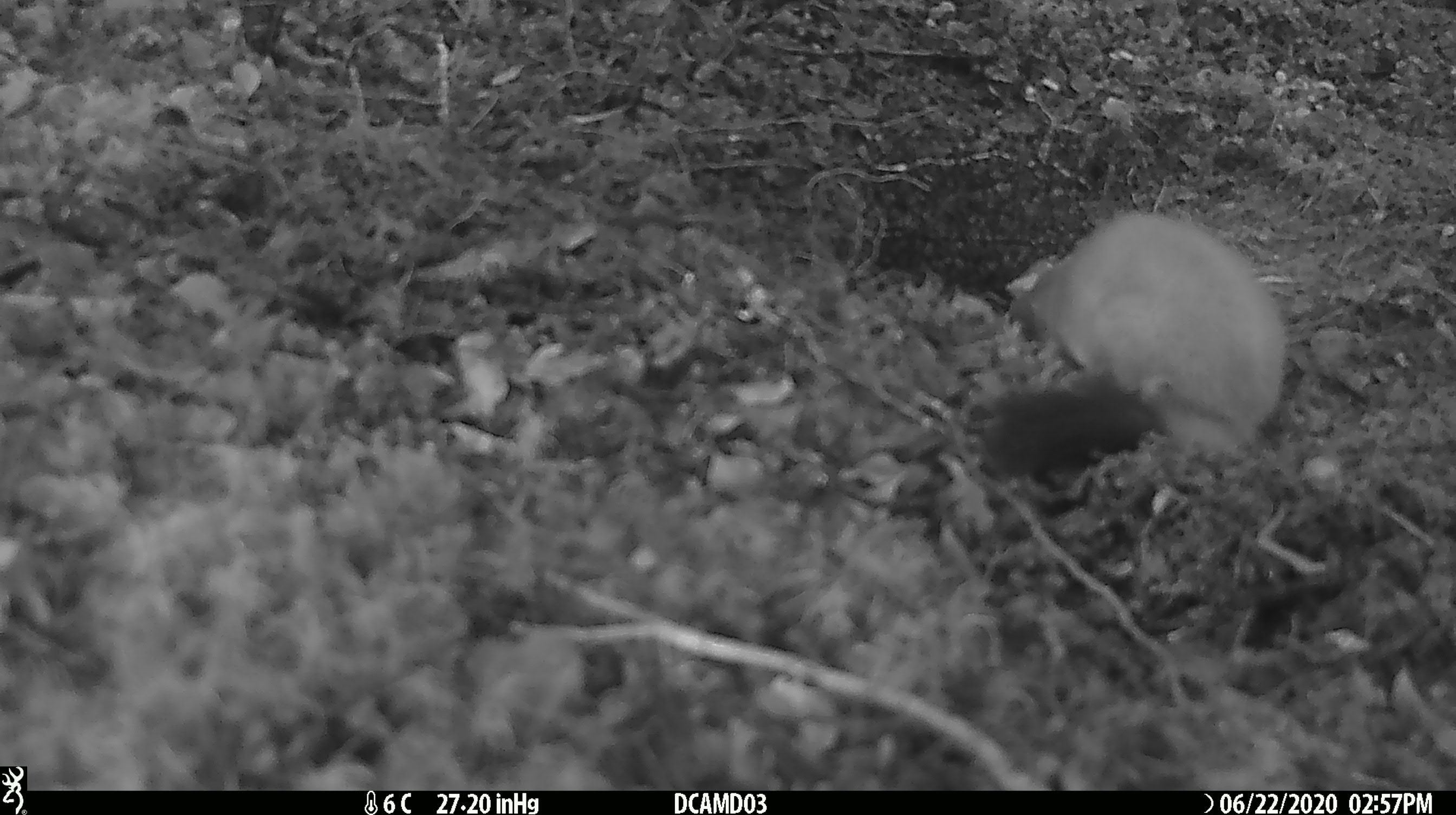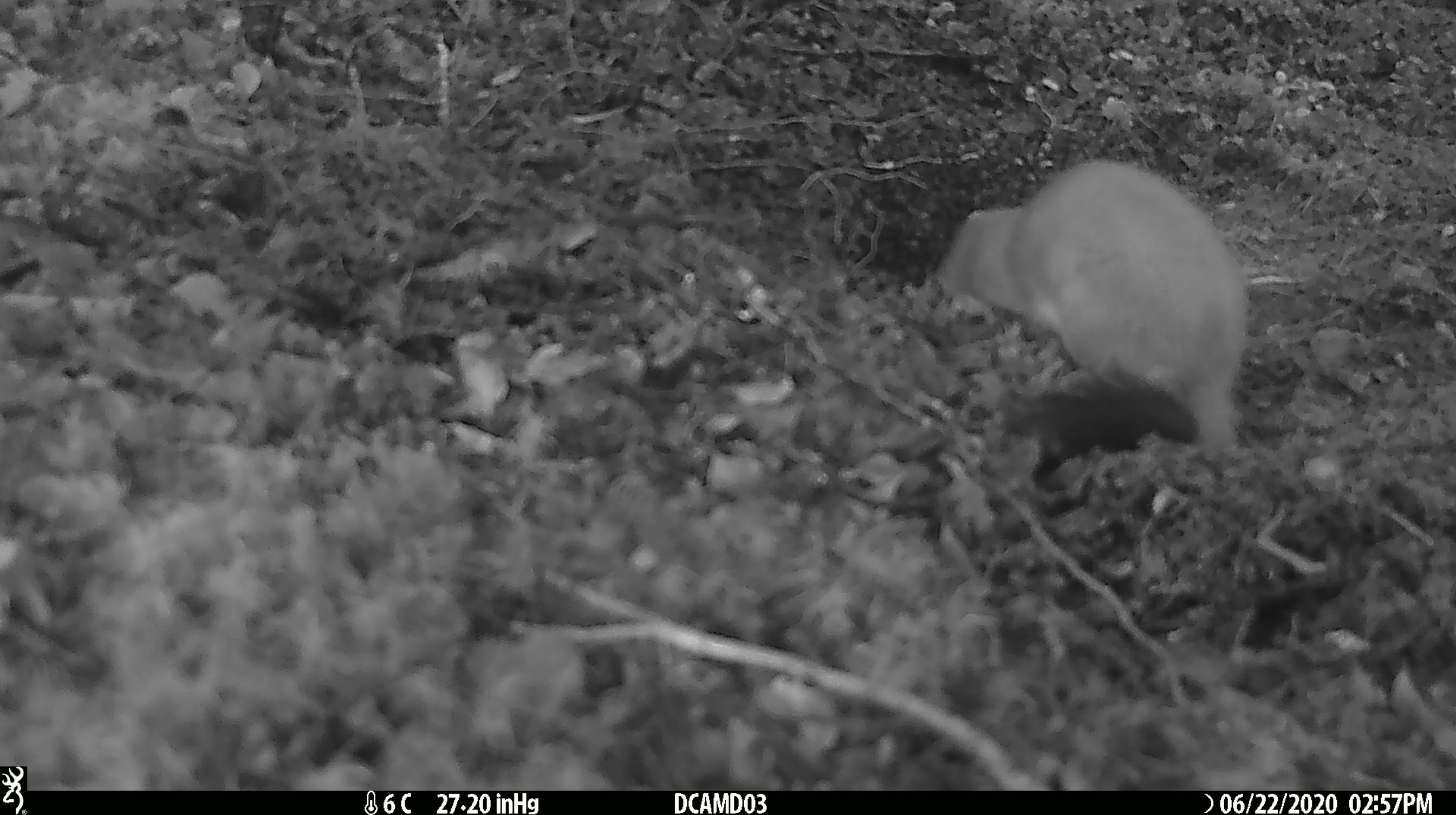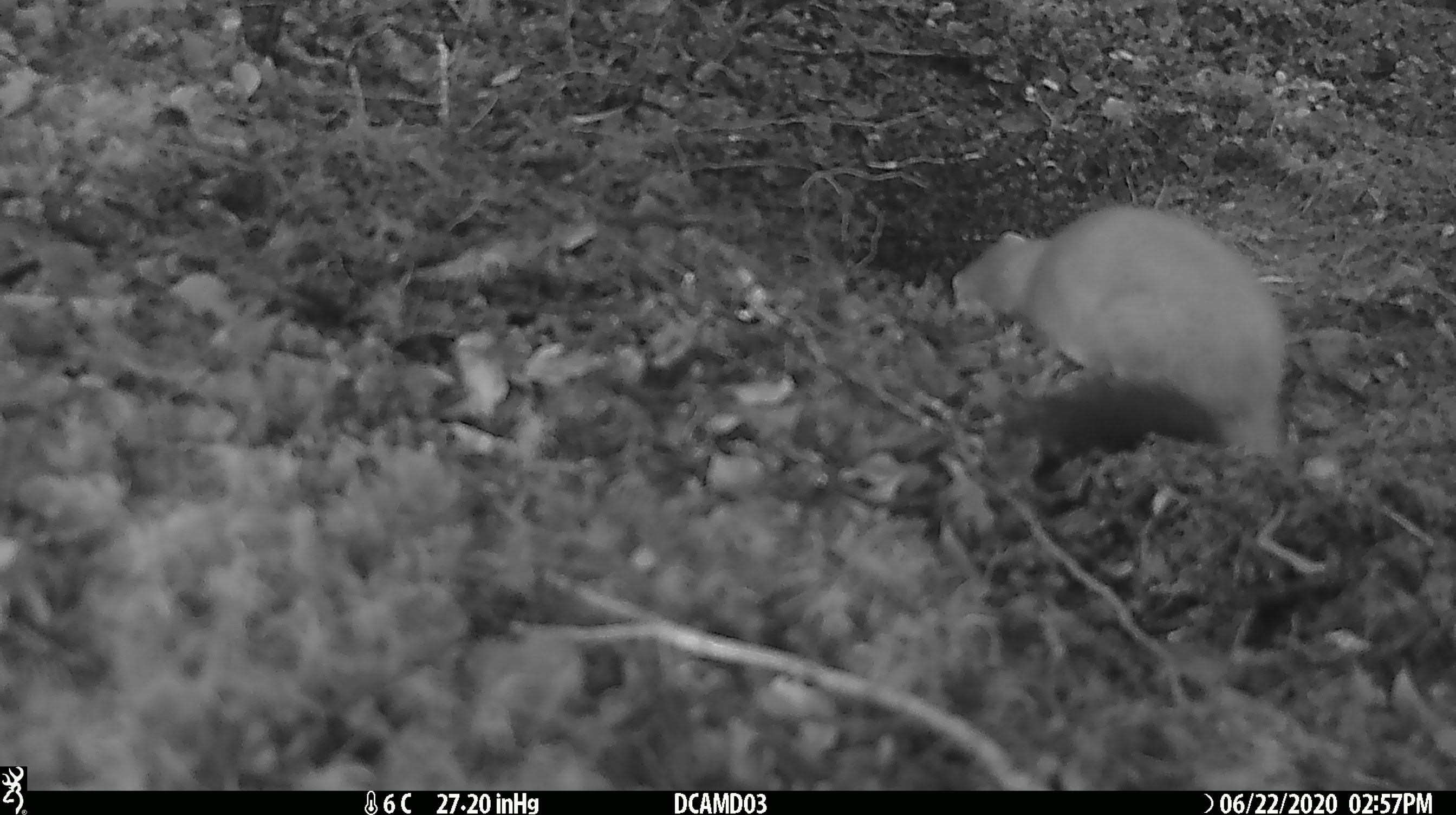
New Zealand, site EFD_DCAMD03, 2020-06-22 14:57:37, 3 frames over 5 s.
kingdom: Animalia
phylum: Chordata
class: Mammalia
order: Carnivora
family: Mustelidae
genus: Mustela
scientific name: Mustela erminea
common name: stoat